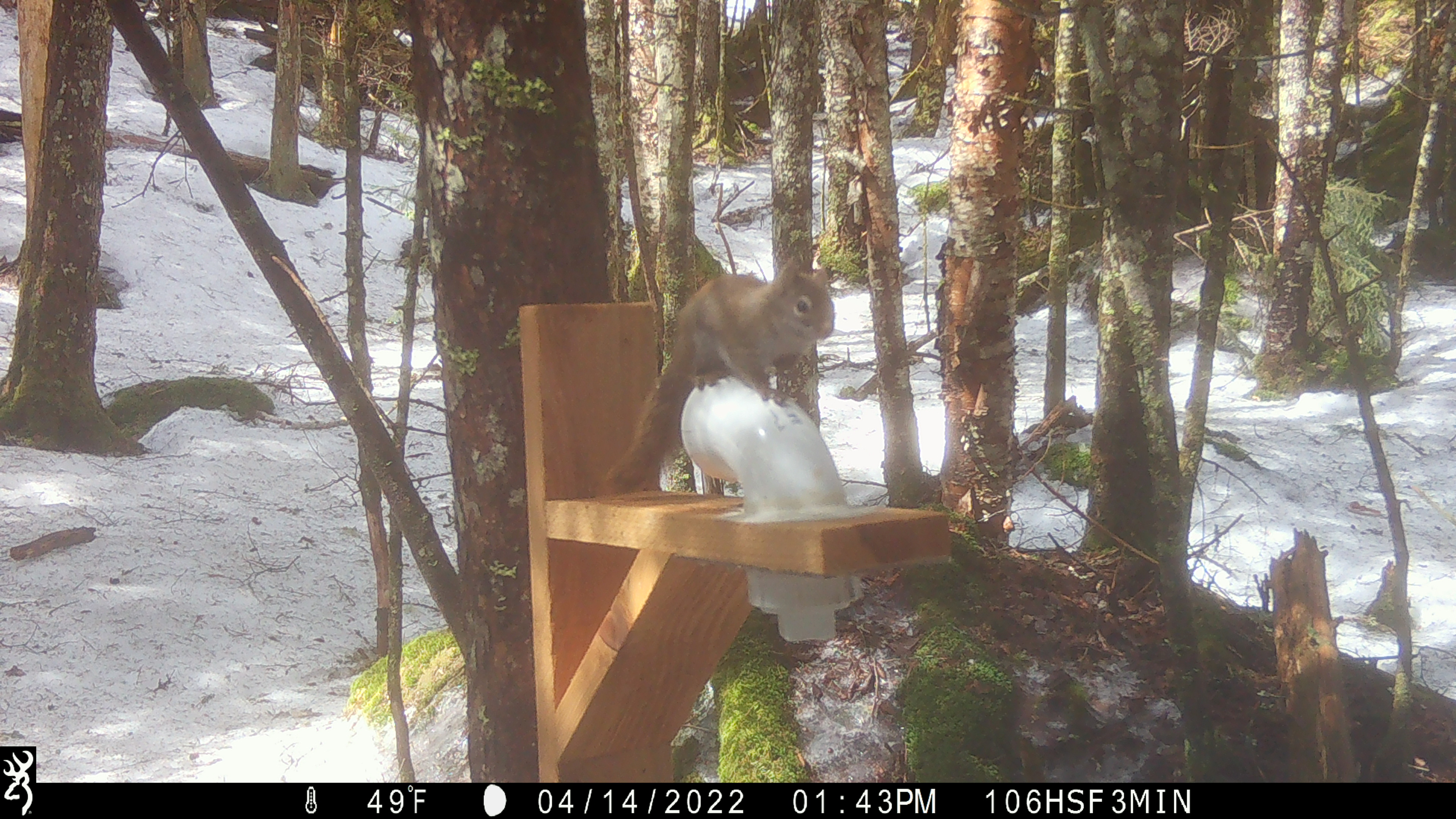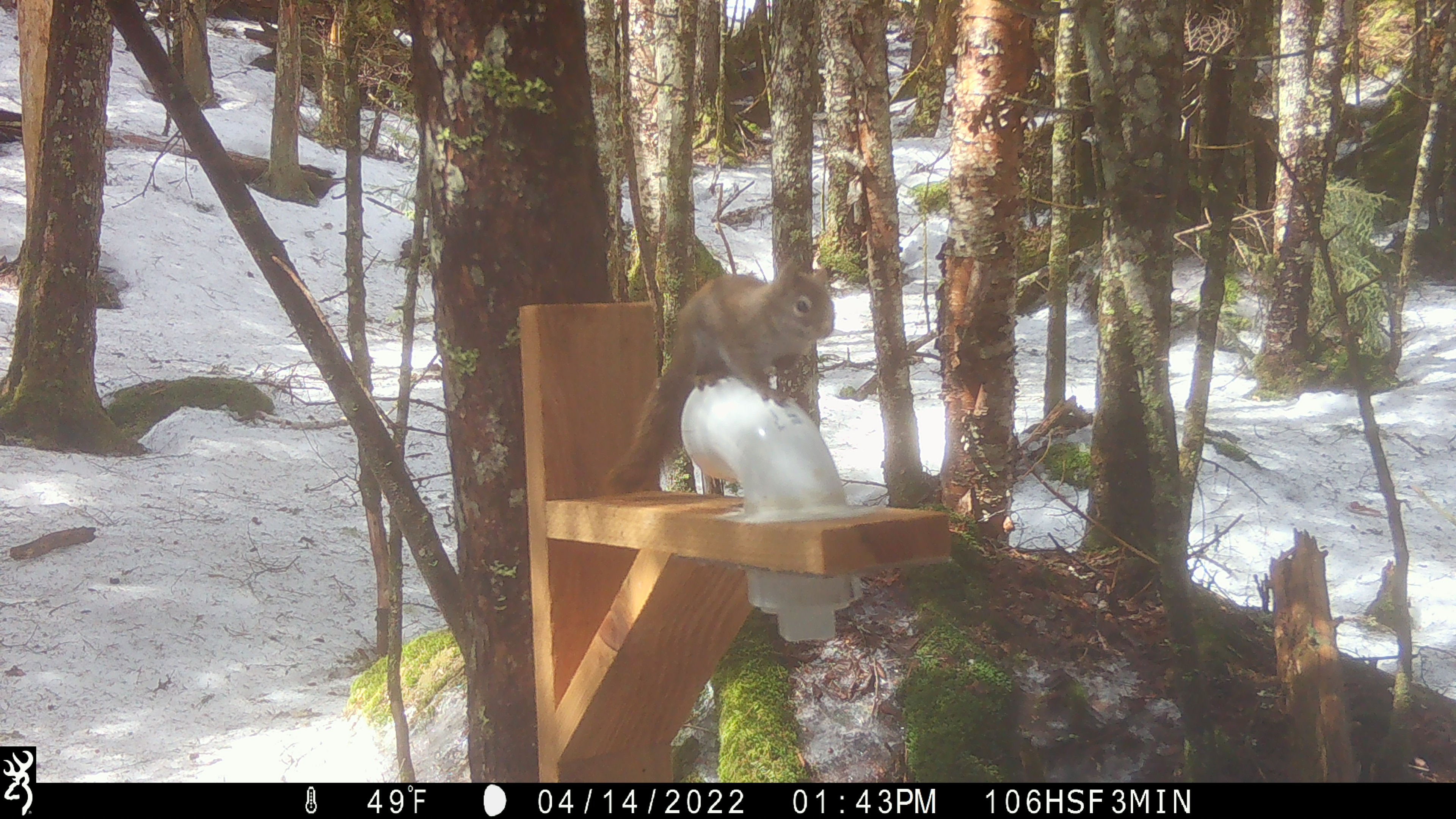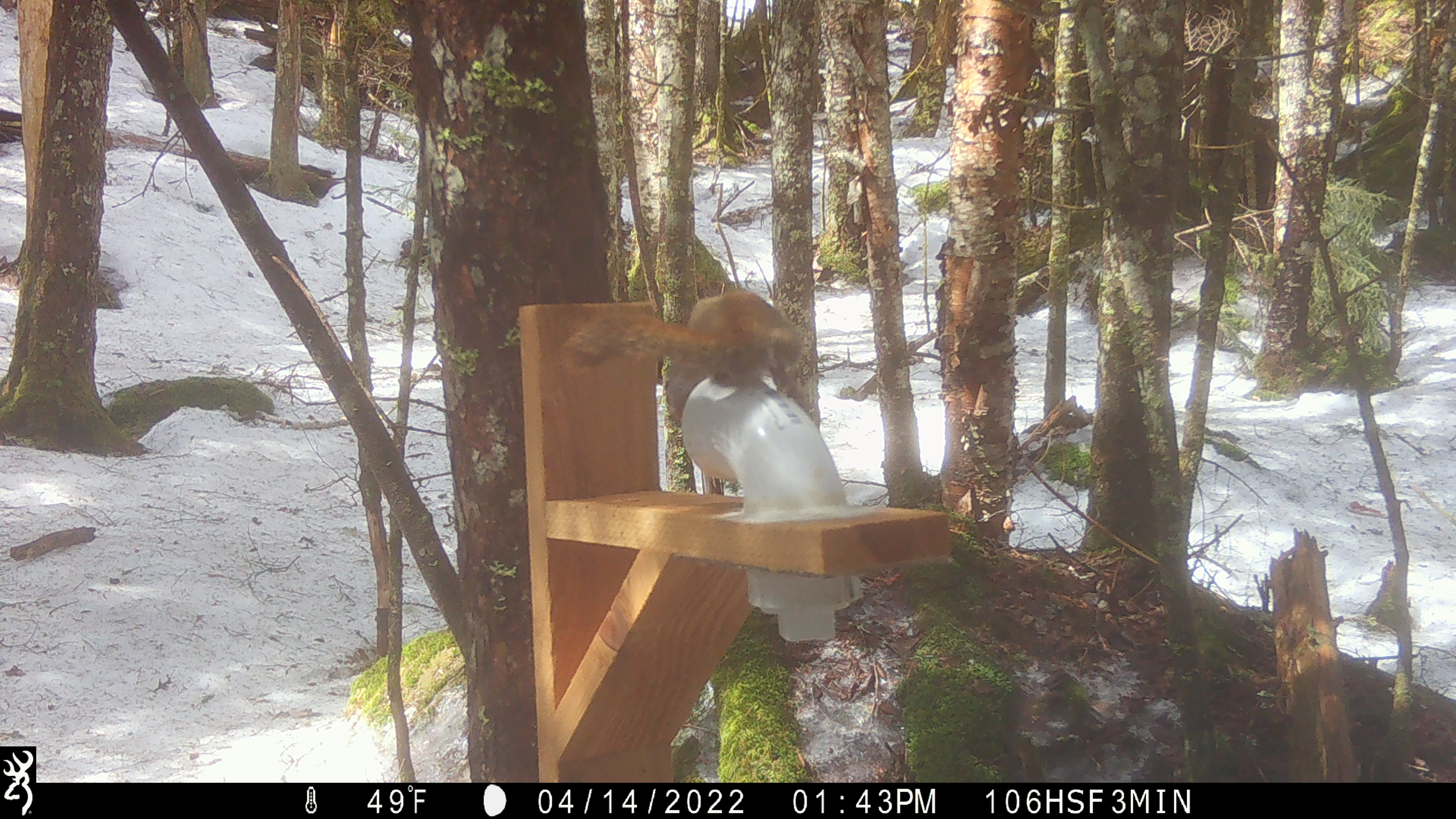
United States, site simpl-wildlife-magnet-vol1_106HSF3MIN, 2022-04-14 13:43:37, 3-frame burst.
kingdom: Animalia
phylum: Chordata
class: Mammalia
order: Rodentia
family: Sciuridae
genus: Tamiasciurus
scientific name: Tamiasciurus hudsonicus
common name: red squirrel